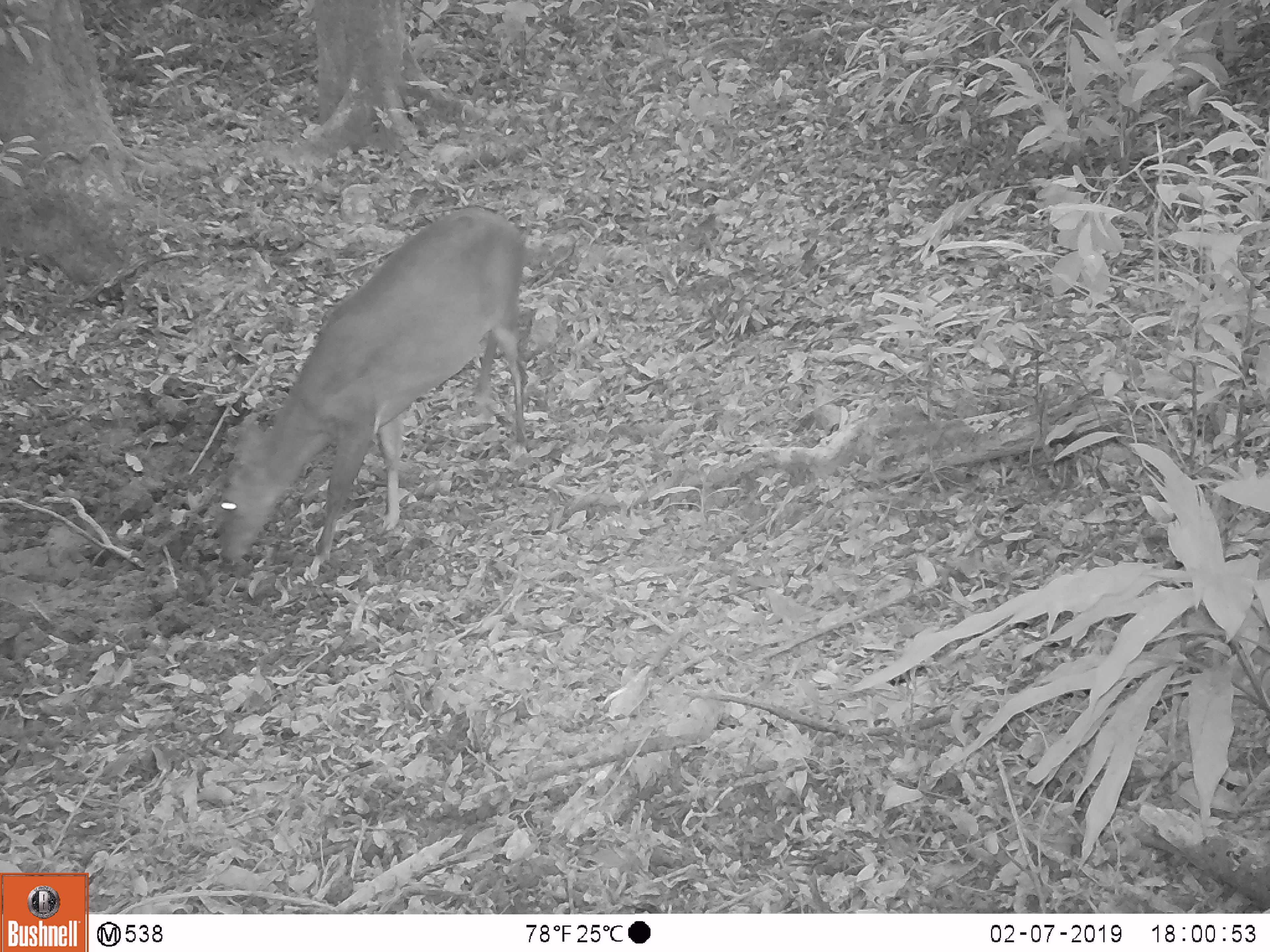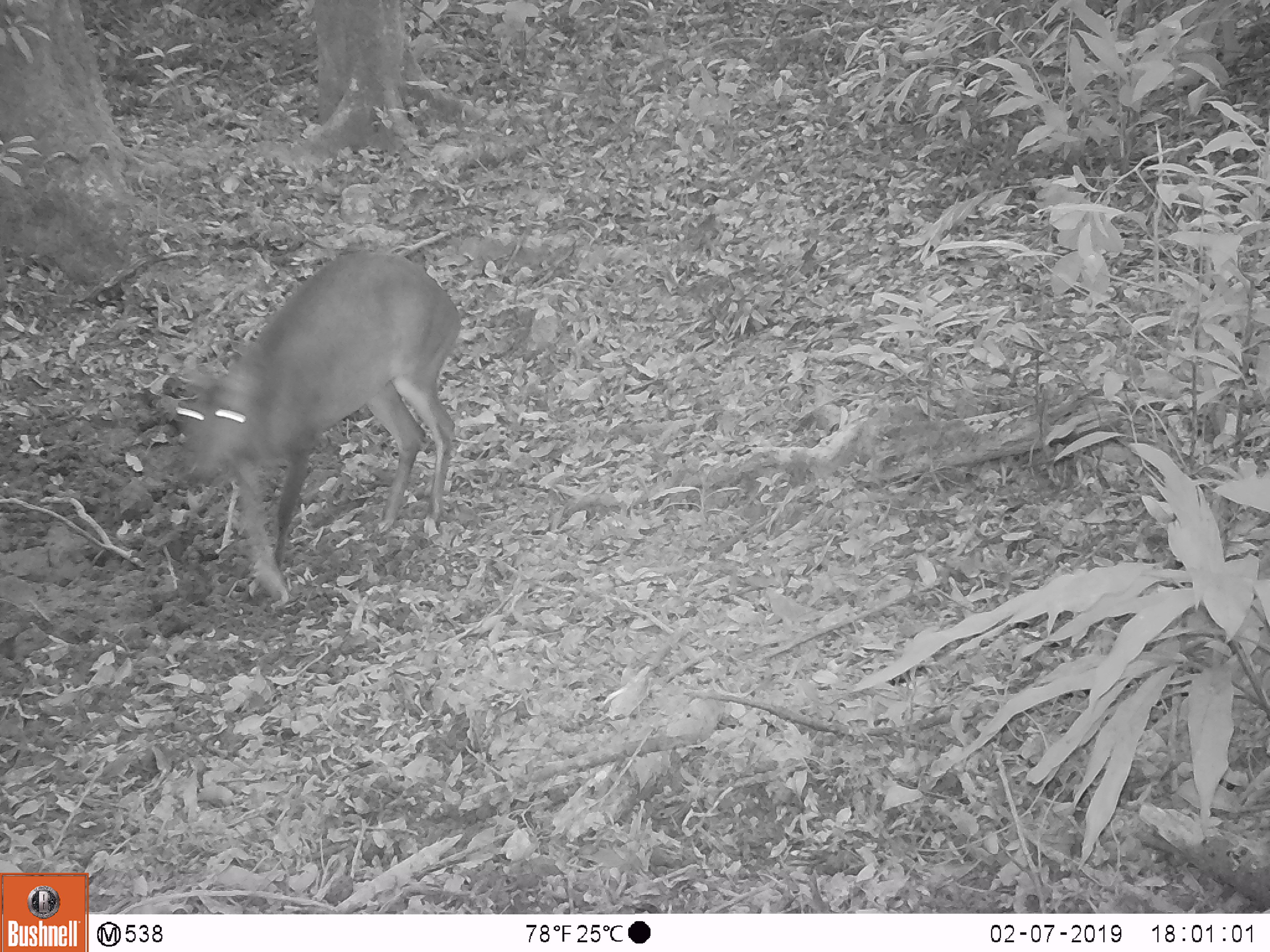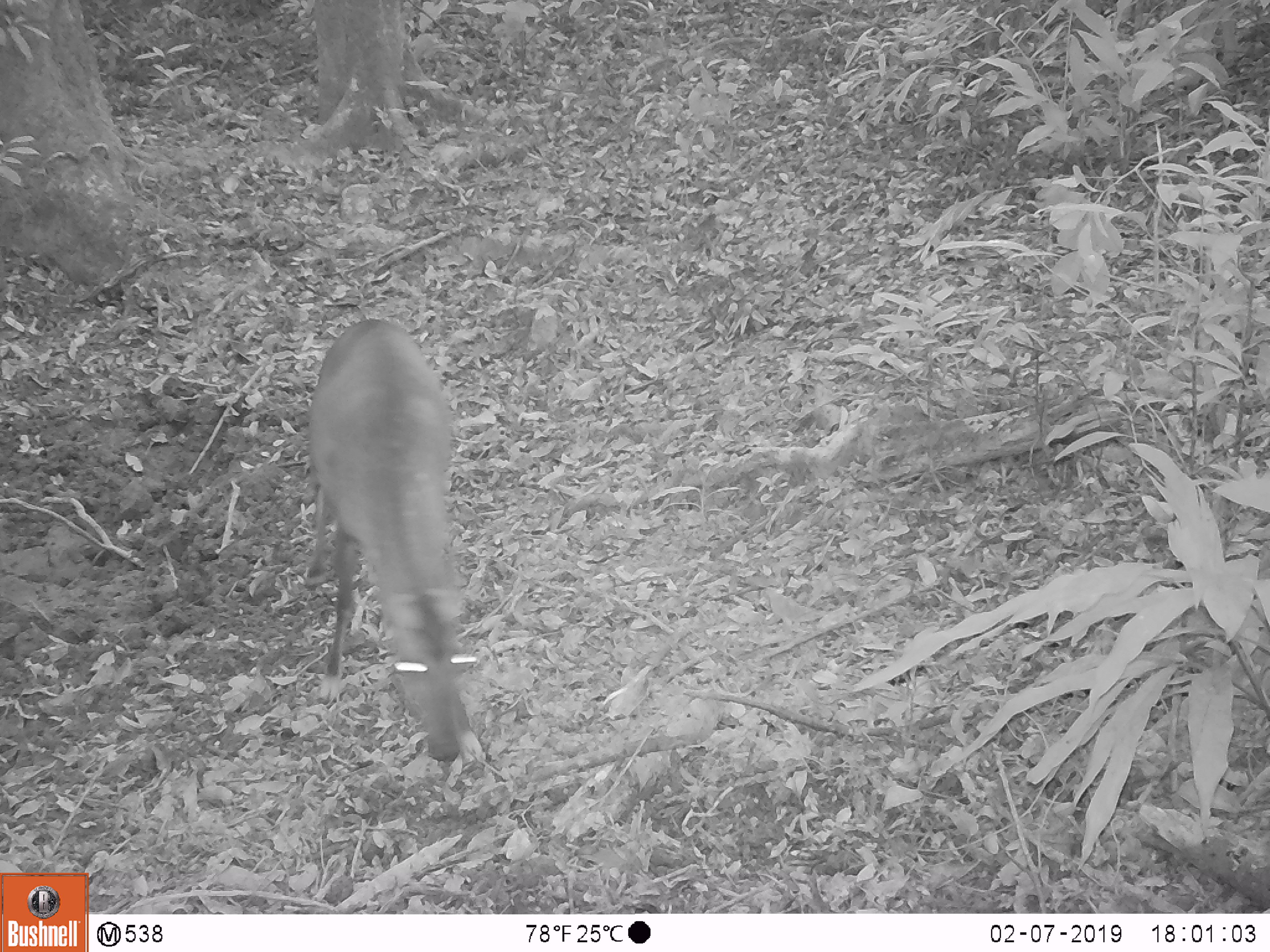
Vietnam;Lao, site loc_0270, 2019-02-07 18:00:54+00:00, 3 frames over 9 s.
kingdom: Animalia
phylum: Chordata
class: Mammalia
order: Artiodactyla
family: Cervidae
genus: Muntiacus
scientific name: Muntiacus vuquangensis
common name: large-antlered muntjac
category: large antlered muntjac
Large antlered muntjac (large-antlered muntjac) (Muntiacus vuquangensis). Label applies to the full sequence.